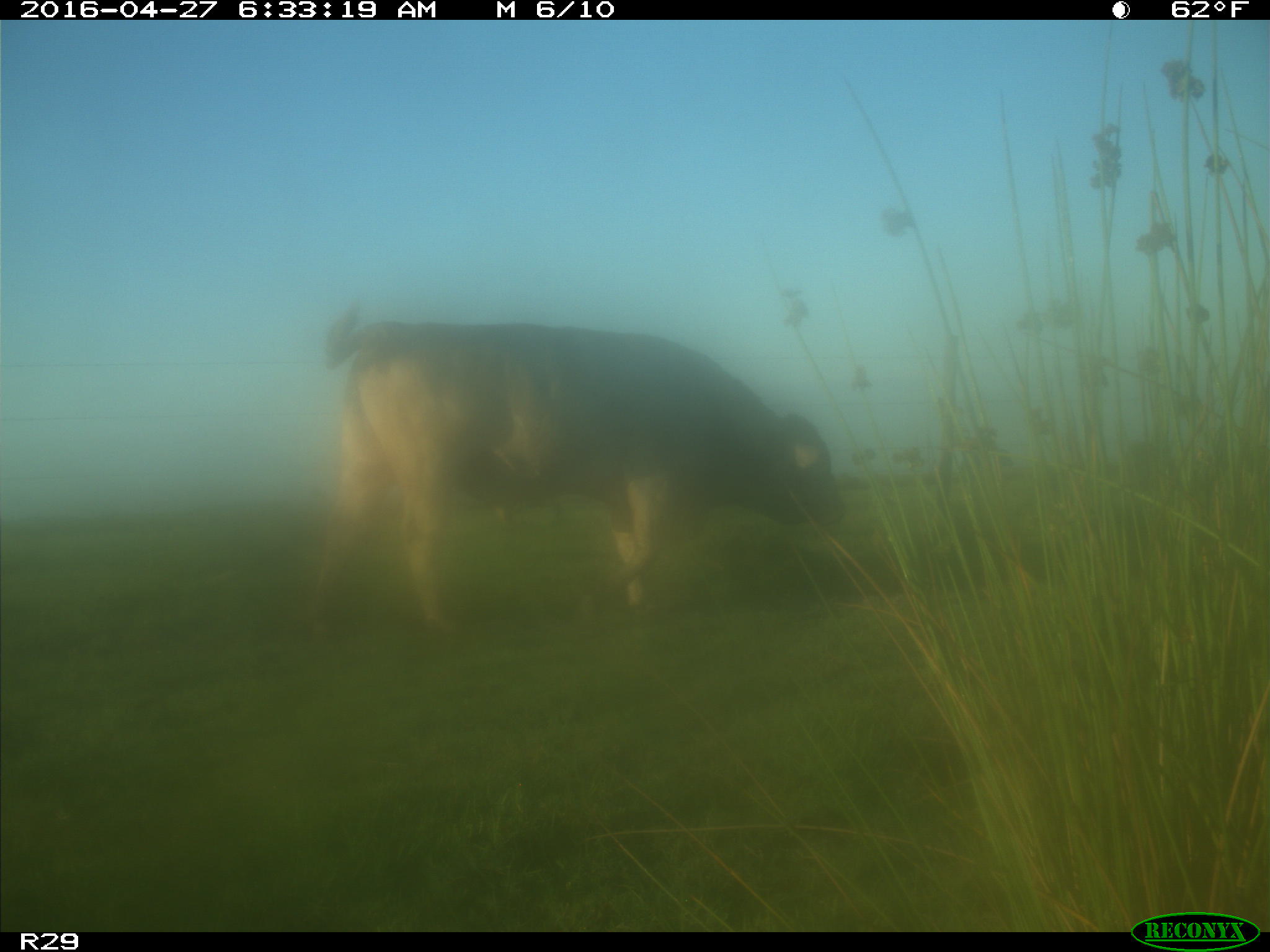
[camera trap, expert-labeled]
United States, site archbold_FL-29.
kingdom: Animalia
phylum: Chordata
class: Mammalia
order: Artiodactyla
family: Bovidae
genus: Bos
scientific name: Bos taurus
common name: domestic cow